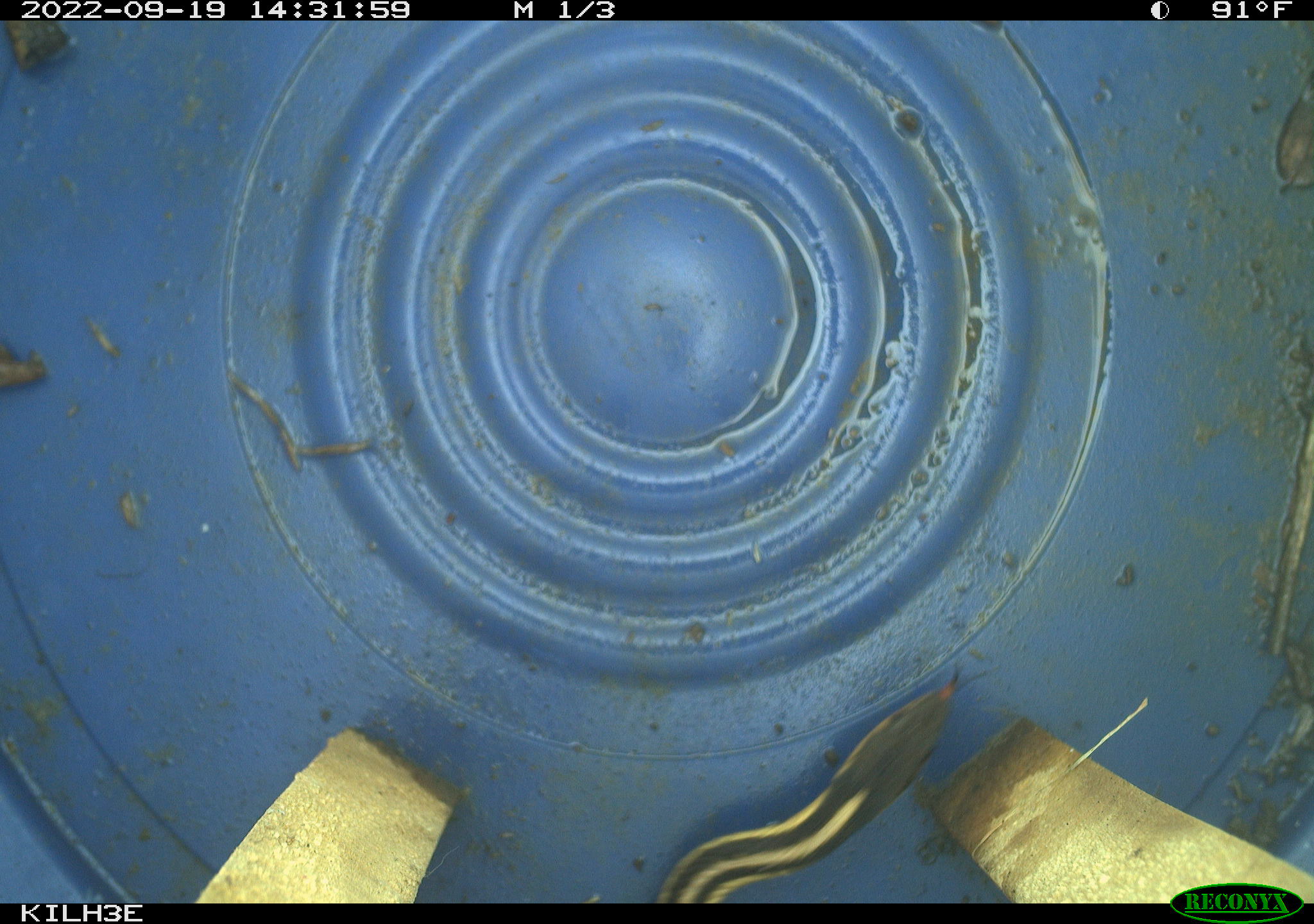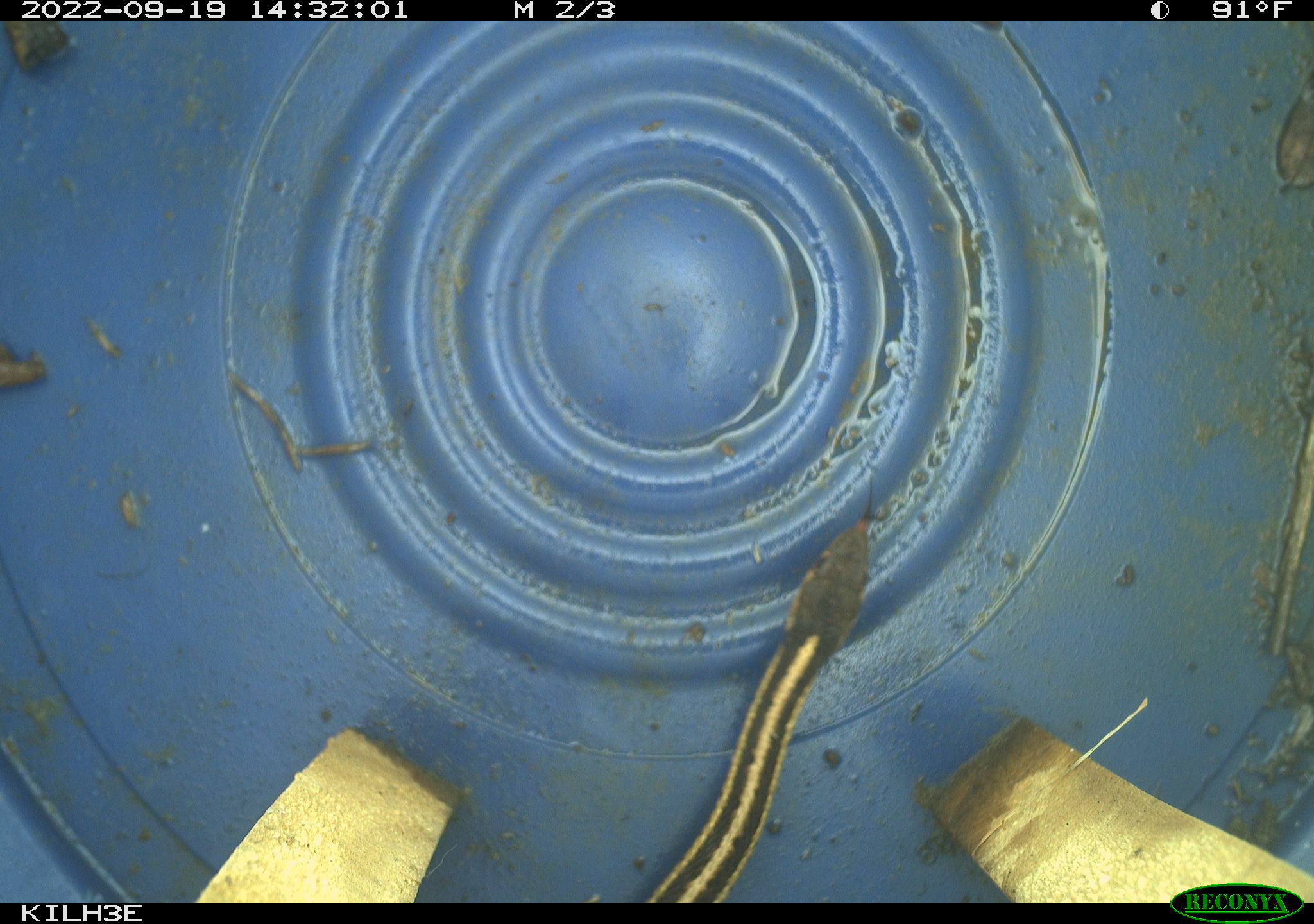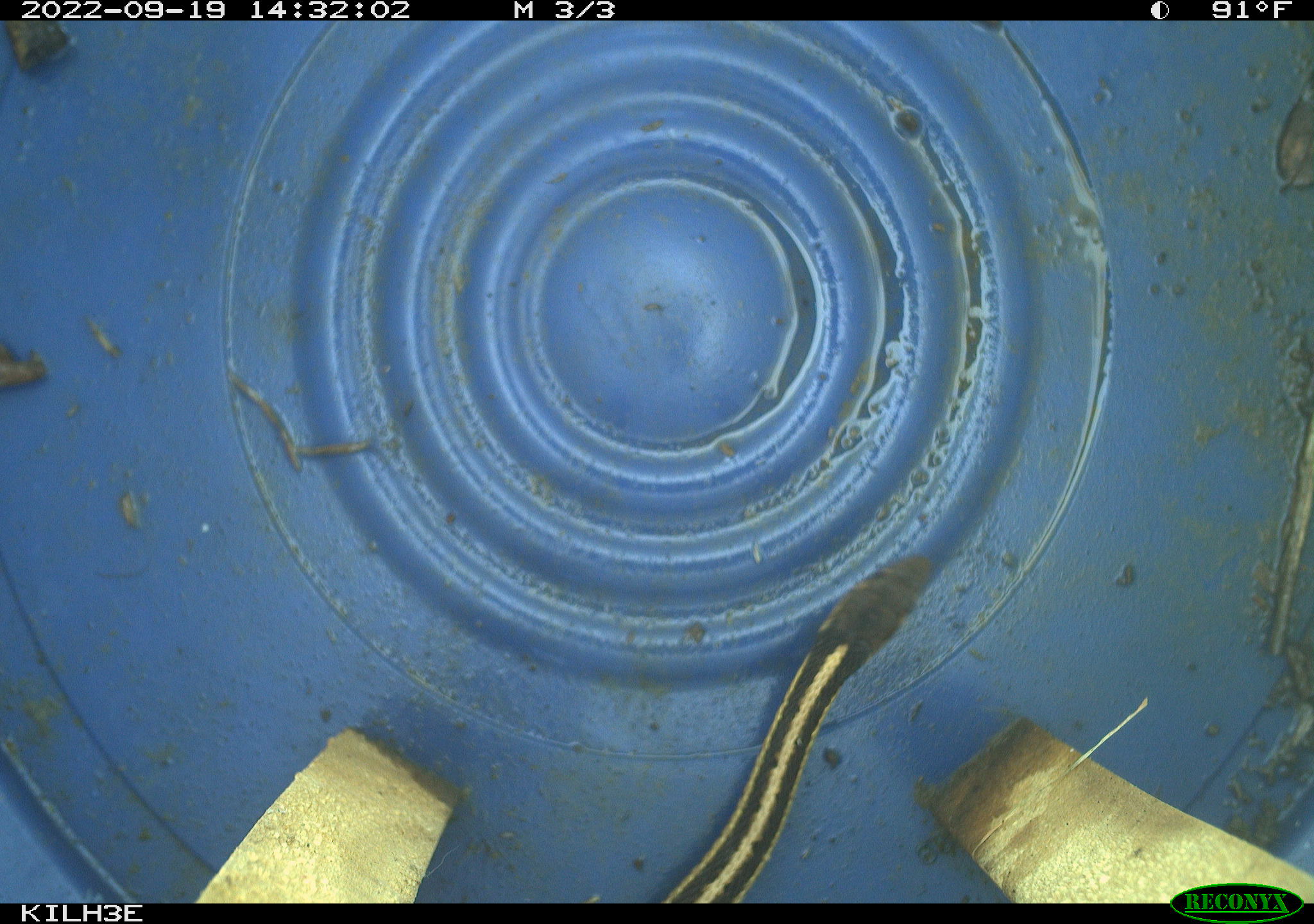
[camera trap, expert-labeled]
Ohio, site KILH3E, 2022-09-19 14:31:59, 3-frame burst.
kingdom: Animalia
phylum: Chordata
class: Reptilia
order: Squamata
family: Colubridae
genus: Thamnophis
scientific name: Thamnophis sirtalis sirtalis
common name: eastern gartersnake